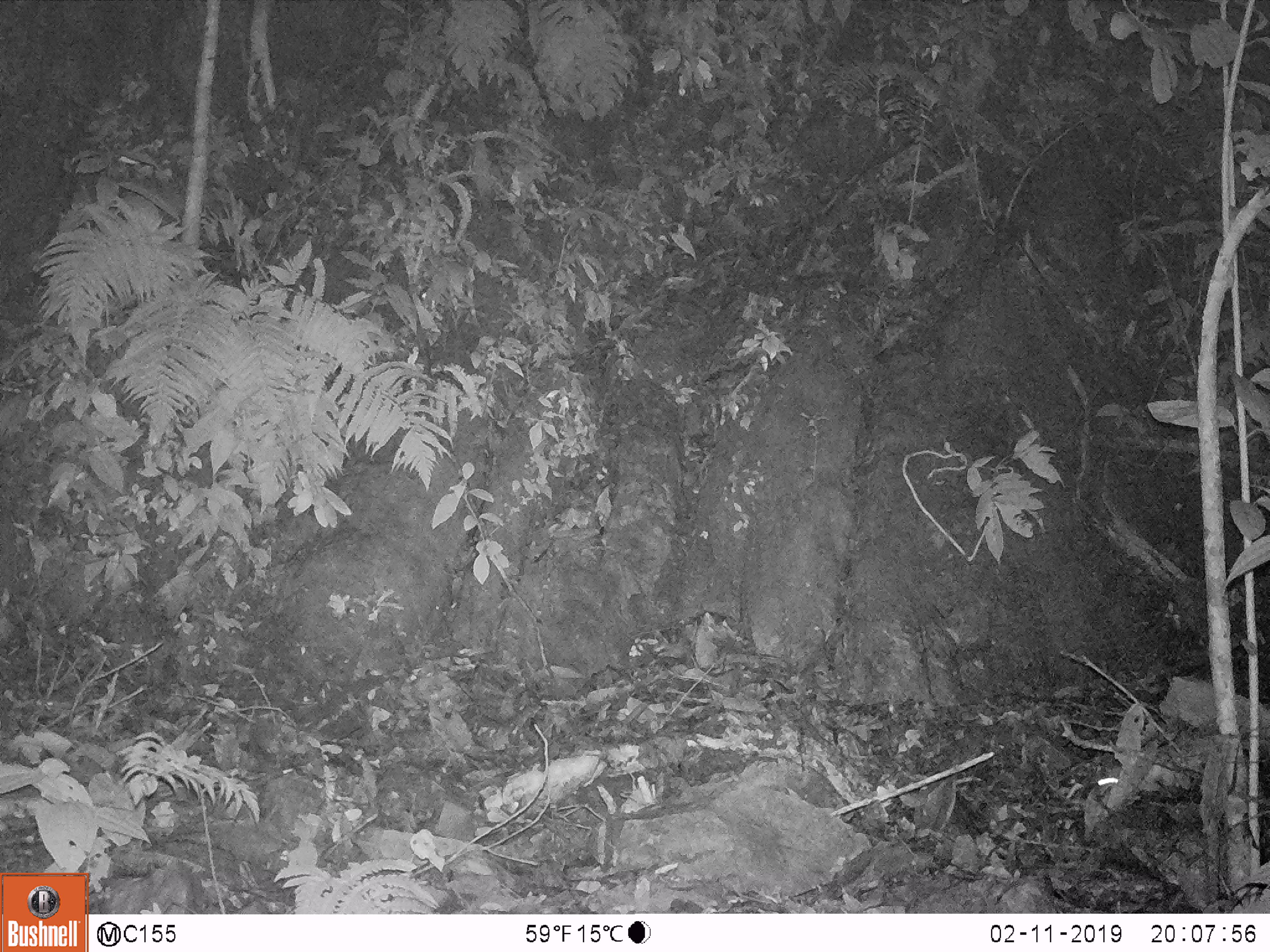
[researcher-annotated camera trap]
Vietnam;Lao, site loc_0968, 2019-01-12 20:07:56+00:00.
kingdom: Animalia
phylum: Chordata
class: Mammalia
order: Rodentia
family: Muridae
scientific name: Muridae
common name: old-world mice and rats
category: unidentified murid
Unidentified murid (old-world mice and rats) (Muridae). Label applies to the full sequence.